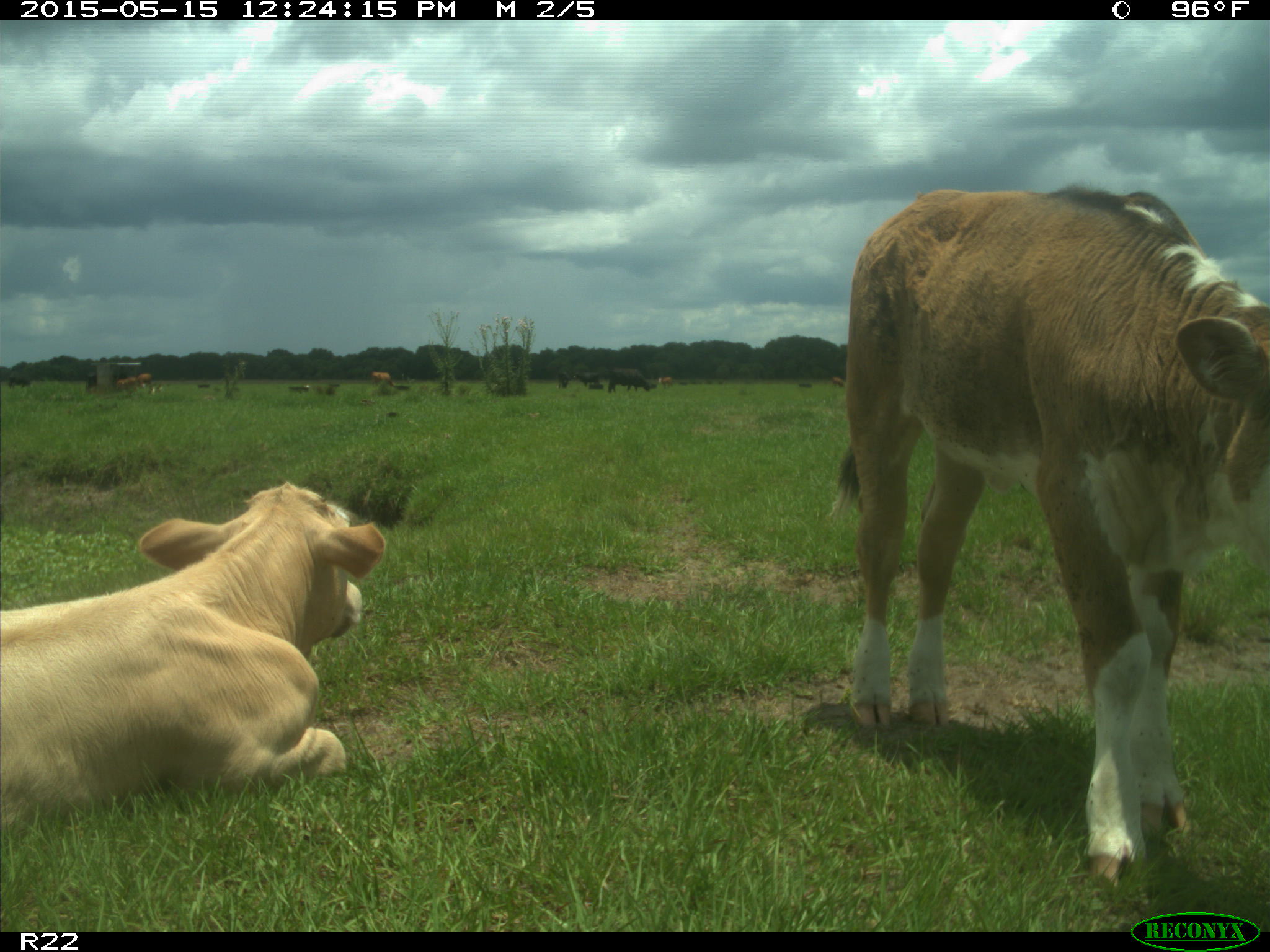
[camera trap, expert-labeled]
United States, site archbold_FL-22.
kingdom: Animalia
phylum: Chordata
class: Mammalia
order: Artiodactyla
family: Bovidae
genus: Bos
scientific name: Bos taurus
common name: domestic cow